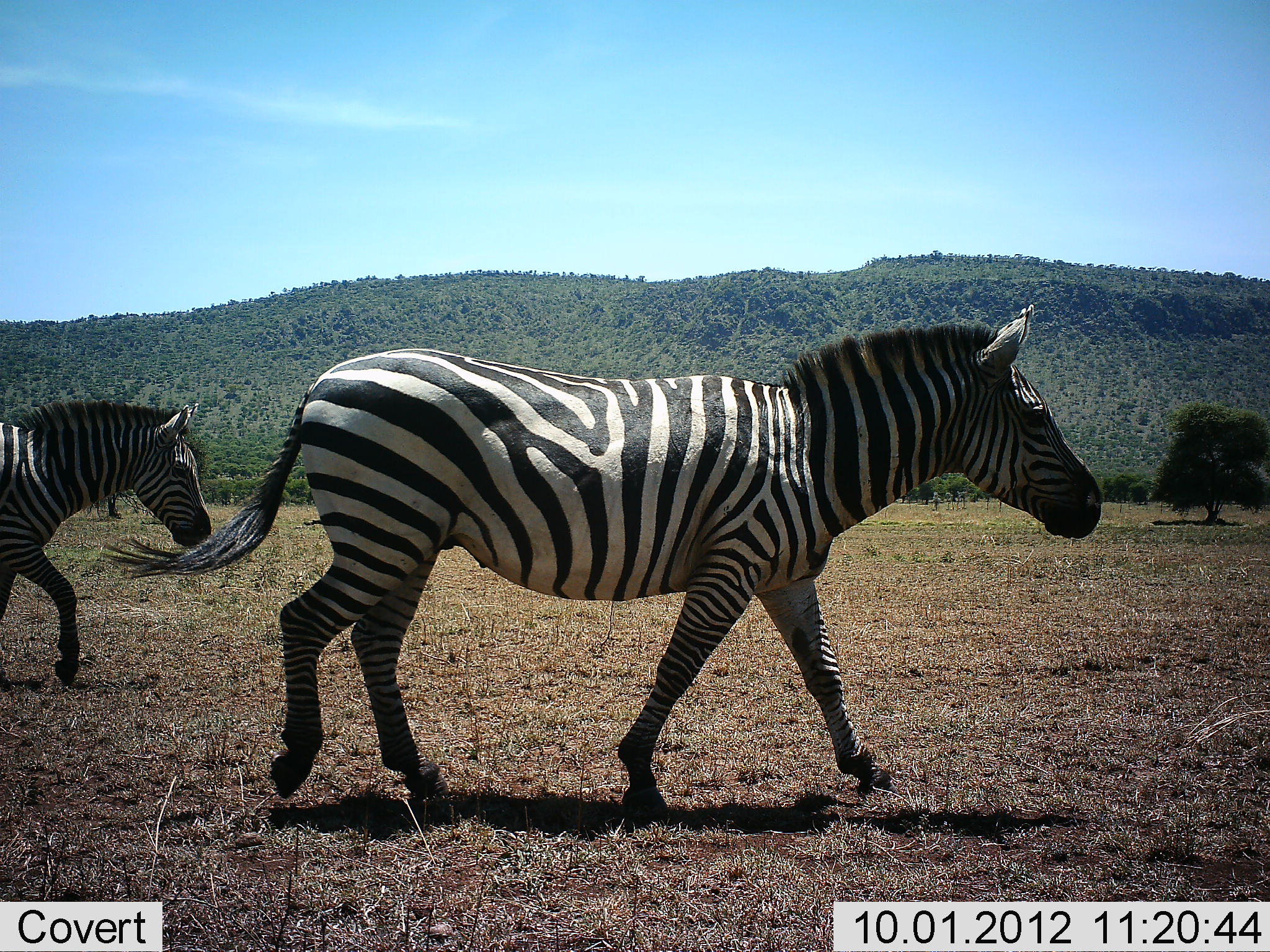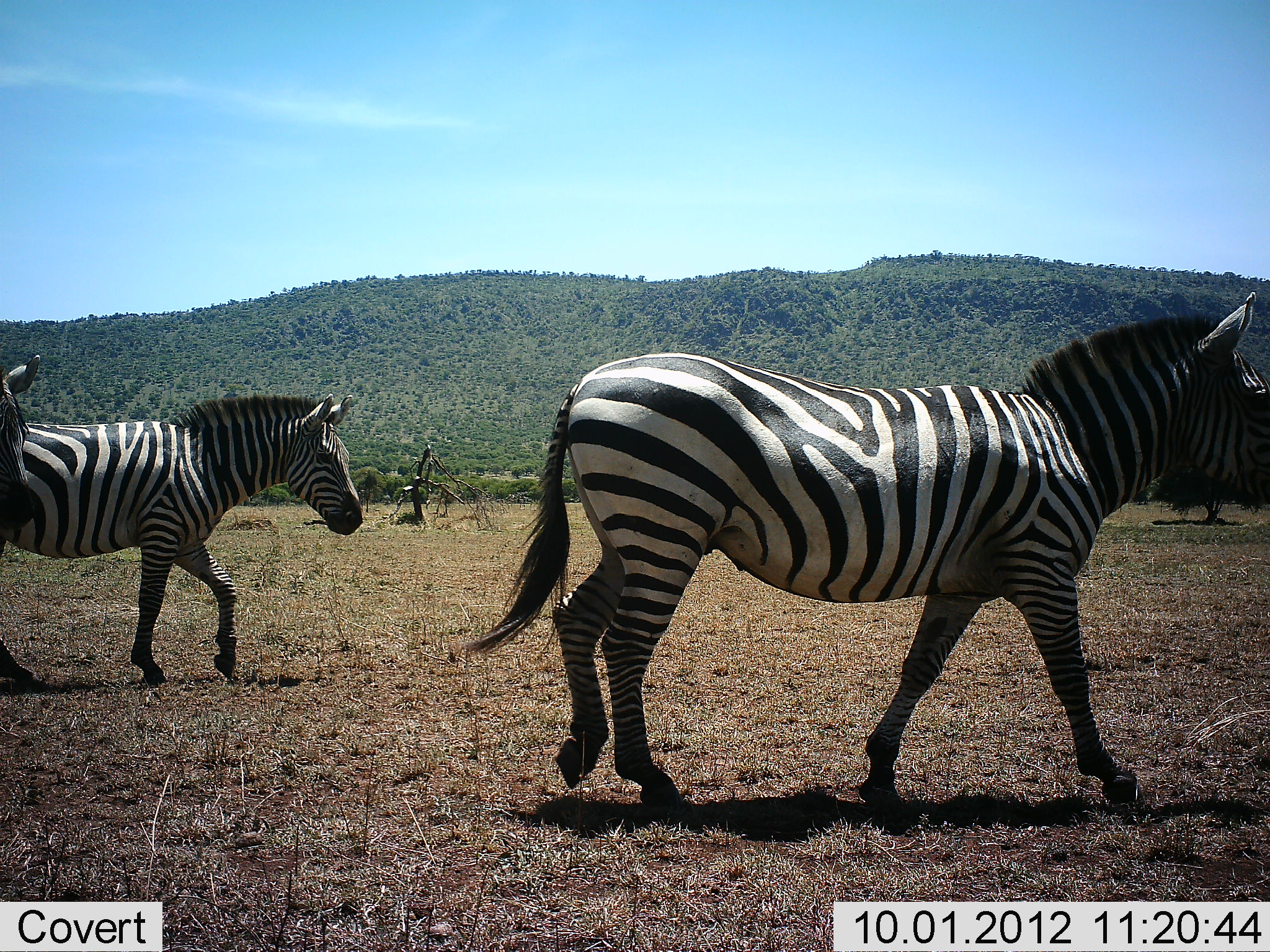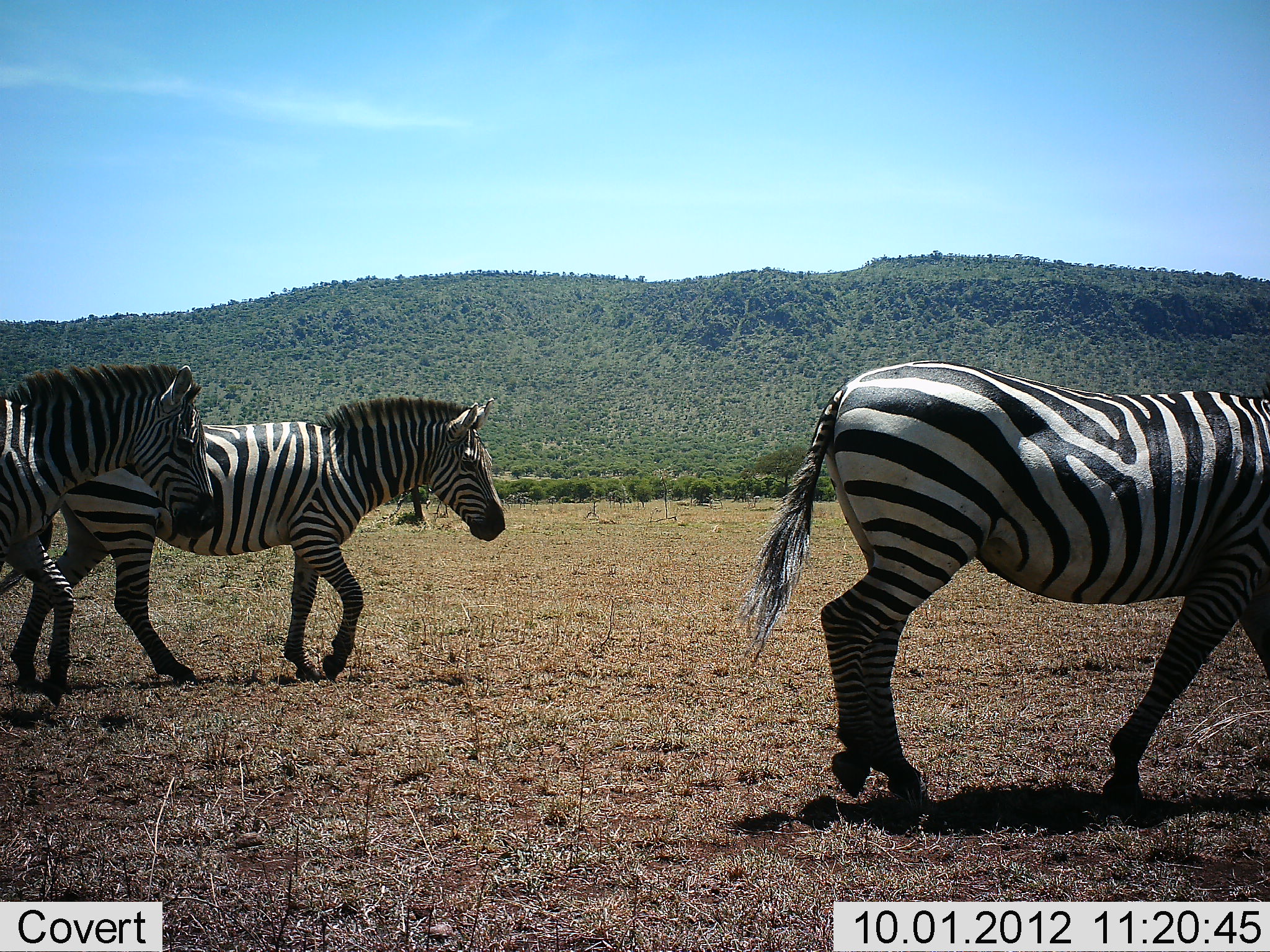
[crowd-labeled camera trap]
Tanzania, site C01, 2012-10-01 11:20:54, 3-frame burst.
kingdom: Animalia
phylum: Chordata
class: Mammalia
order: Perissodactyla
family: Equidae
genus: Equus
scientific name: Equus quagga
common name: plains zebra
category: zebra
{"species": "zebra (plains zebra) (Equus quagga)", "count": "3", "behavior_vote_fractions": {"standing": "0%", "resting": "0%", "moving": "100%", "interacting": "0%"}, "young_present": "0%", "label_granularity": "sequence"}